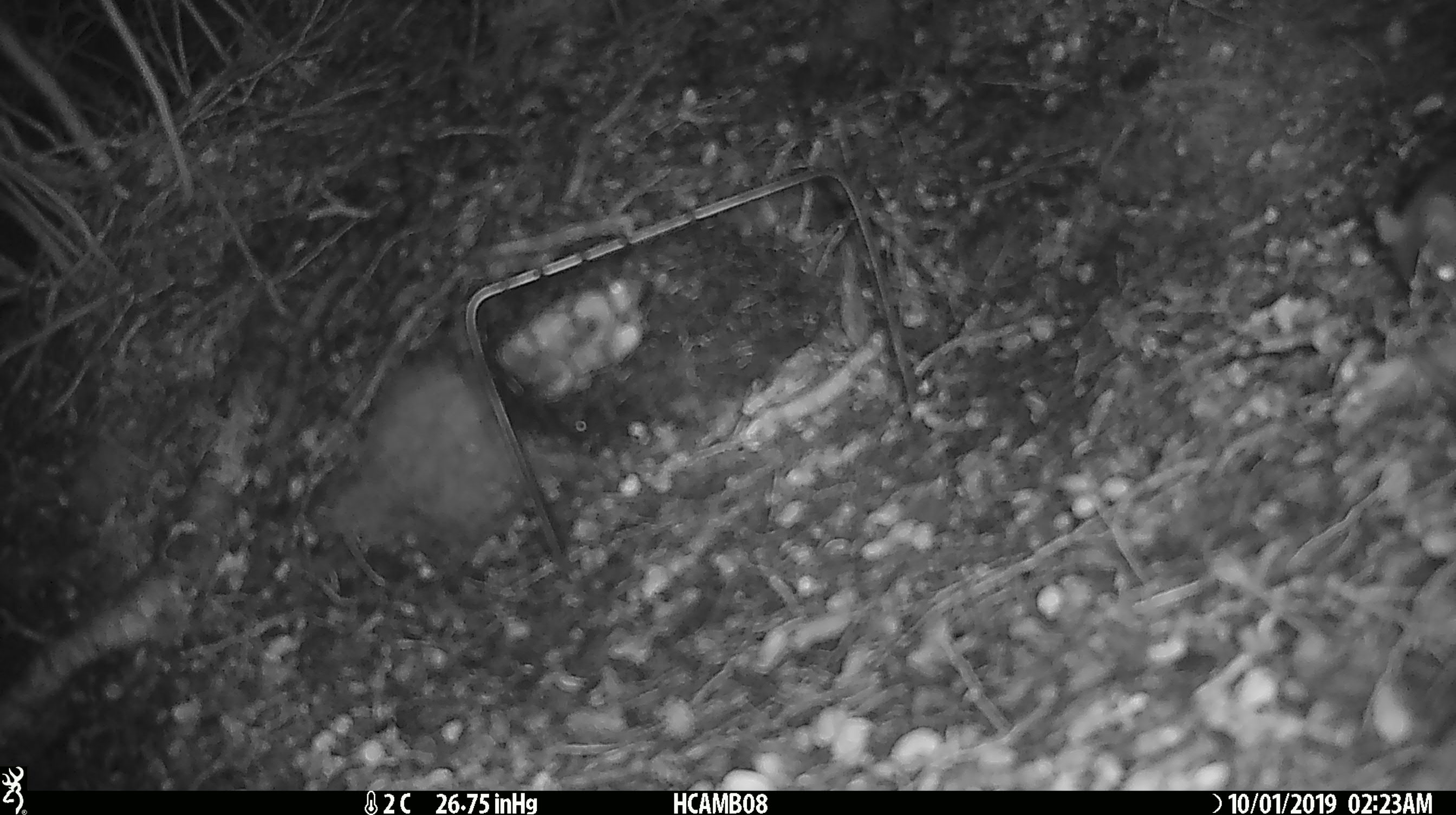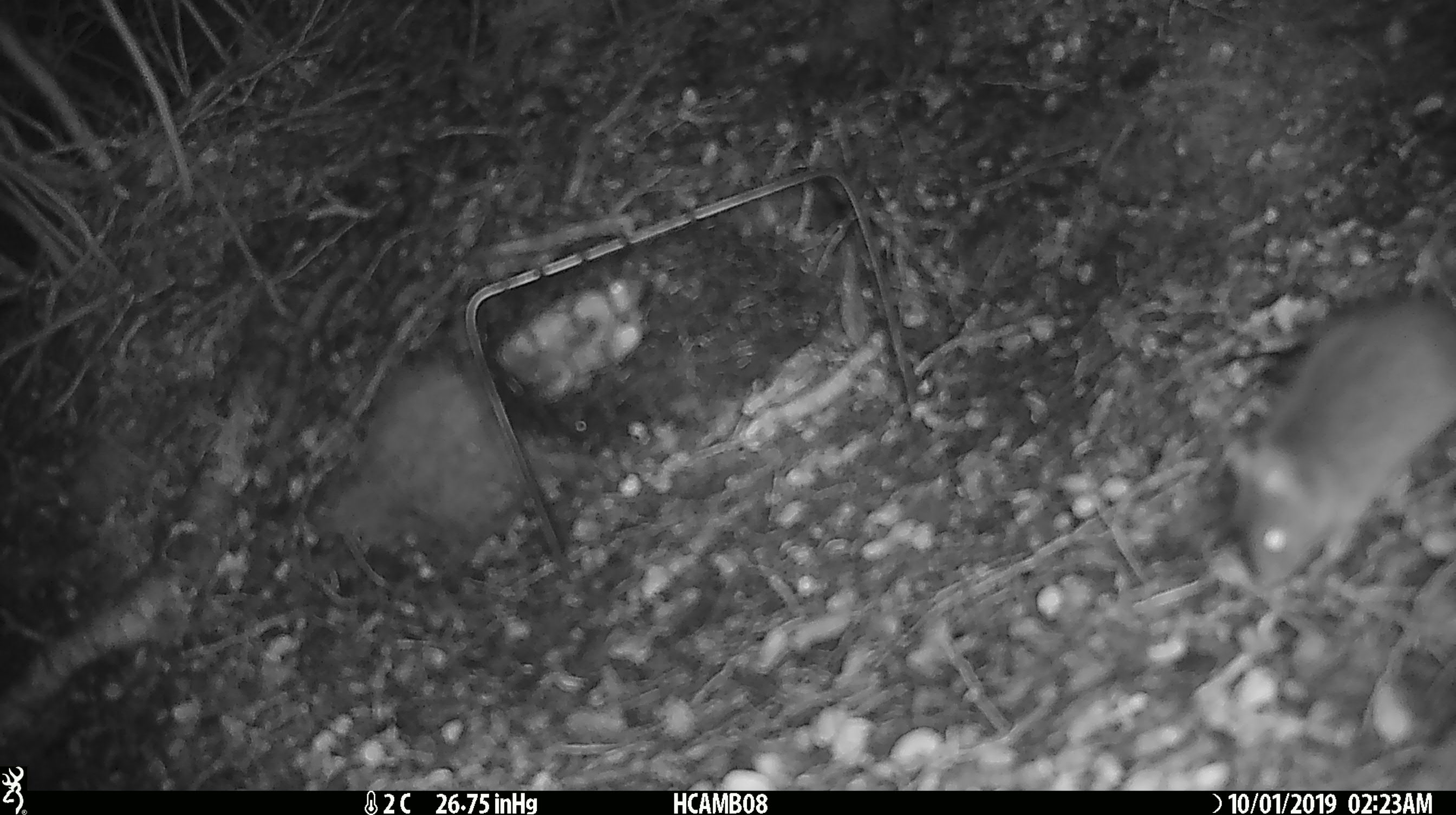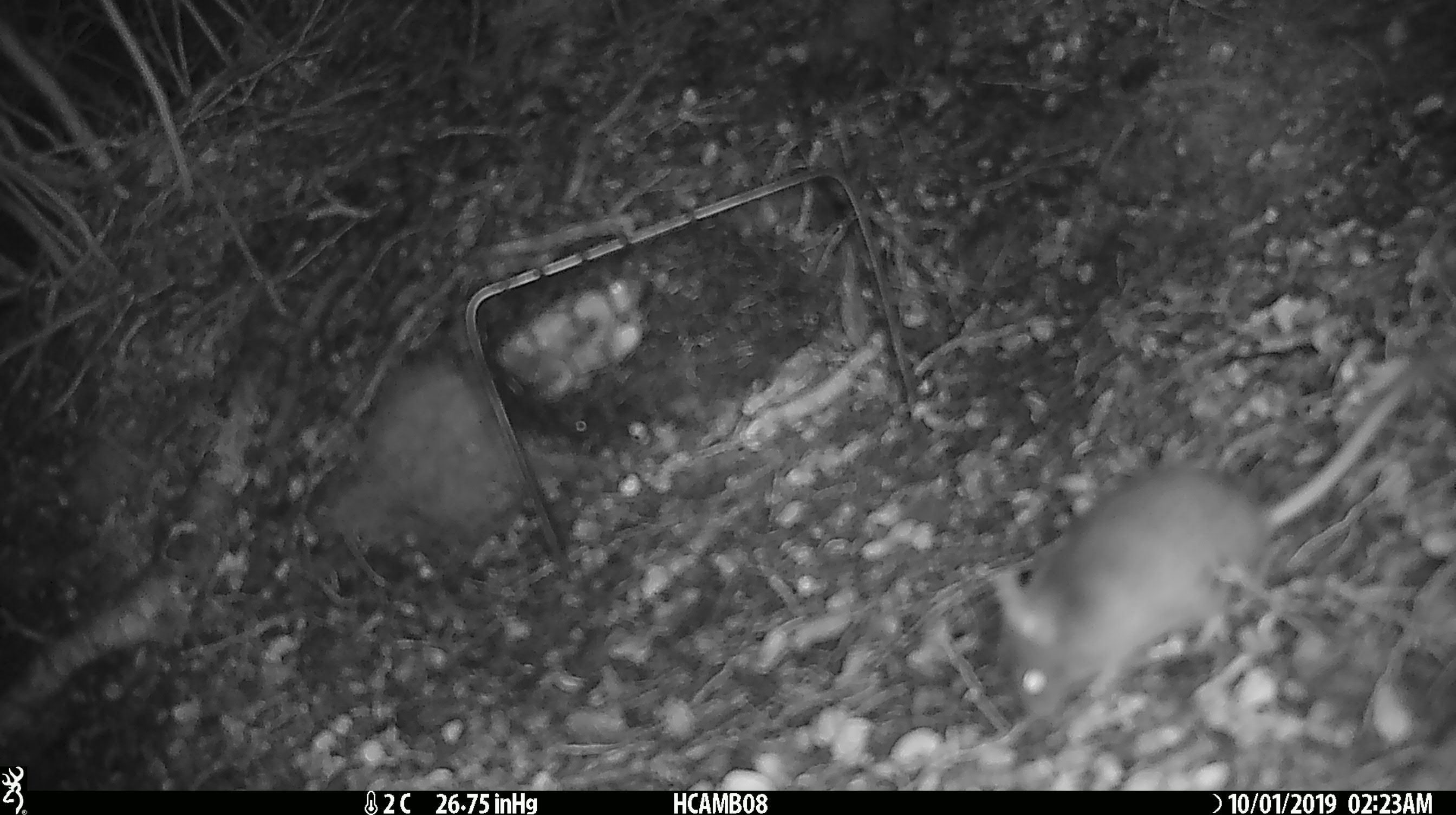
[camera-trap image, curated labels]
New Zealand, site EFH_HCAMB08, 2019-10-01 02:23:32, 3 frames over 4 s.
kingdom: Animalia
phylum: Chordata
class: Mammalia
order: Rodentia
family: Muridae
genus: Mus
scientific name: Mus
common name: mouse